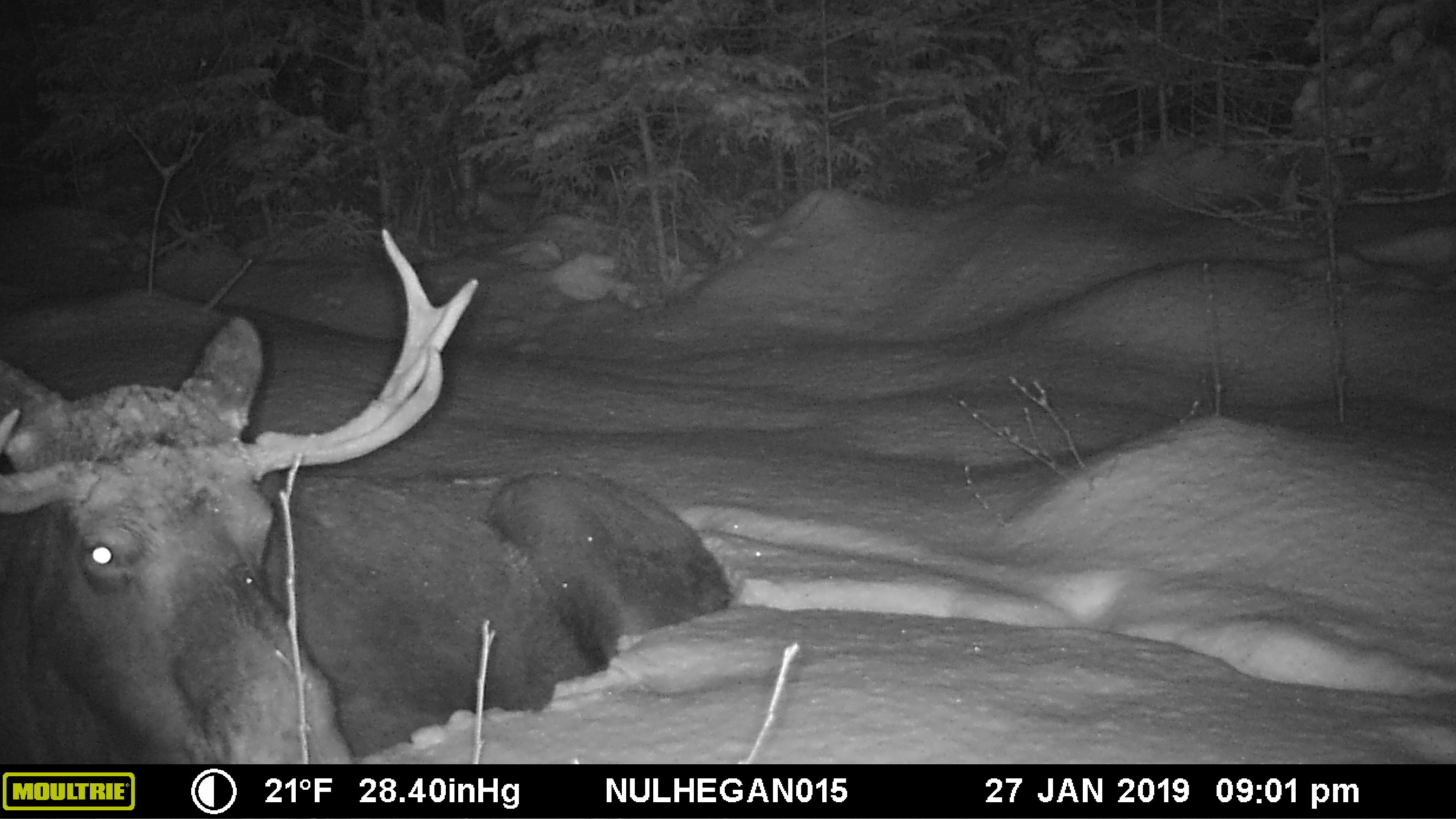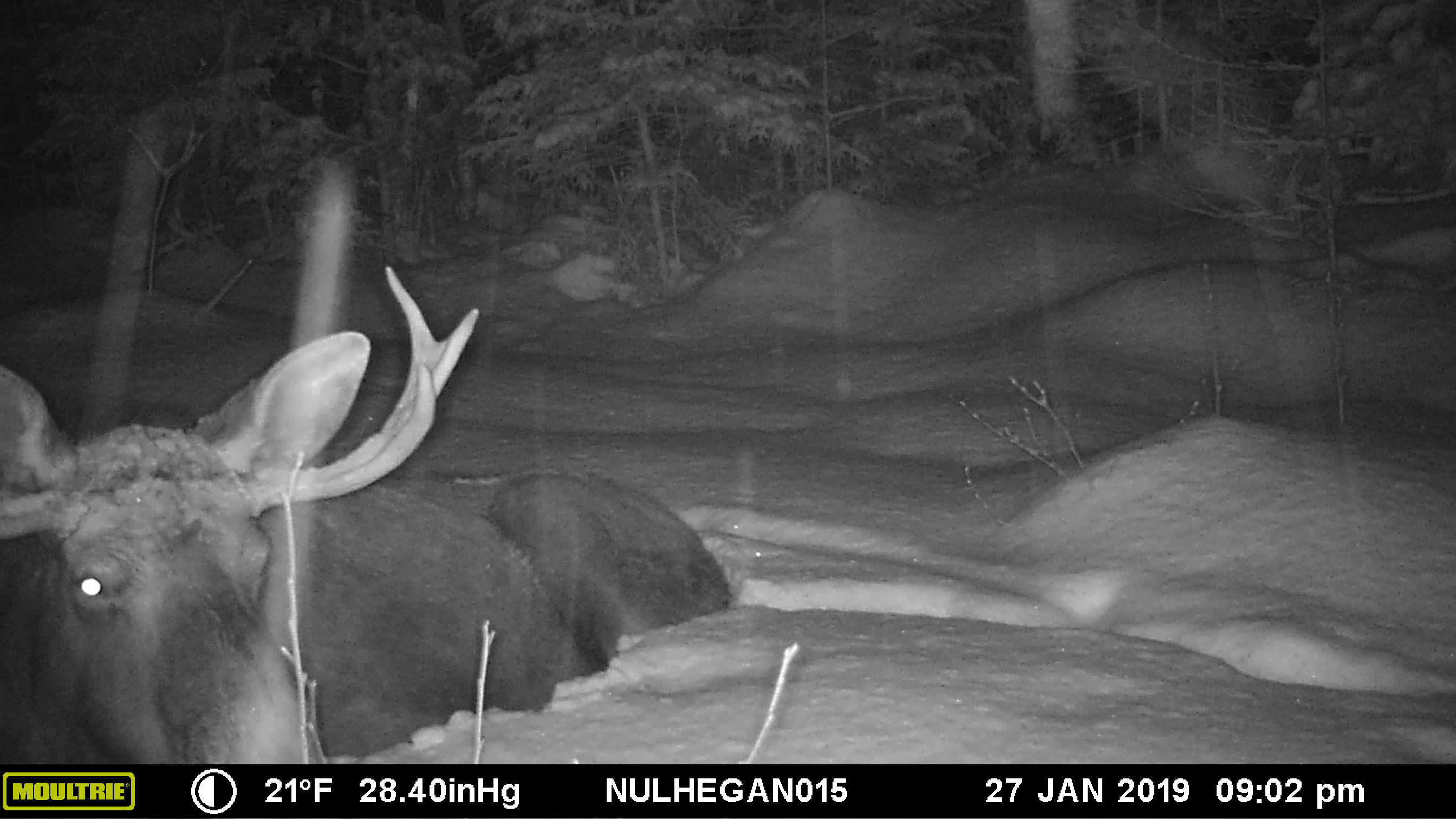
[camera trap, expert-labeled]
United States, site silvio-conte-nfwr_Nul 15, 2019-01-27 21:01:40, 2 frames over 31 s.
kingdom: Animalia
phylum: Chordata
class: Mammalia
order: Artiodactyla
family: Cervidae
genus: Alces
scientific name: Alces alces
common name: moose